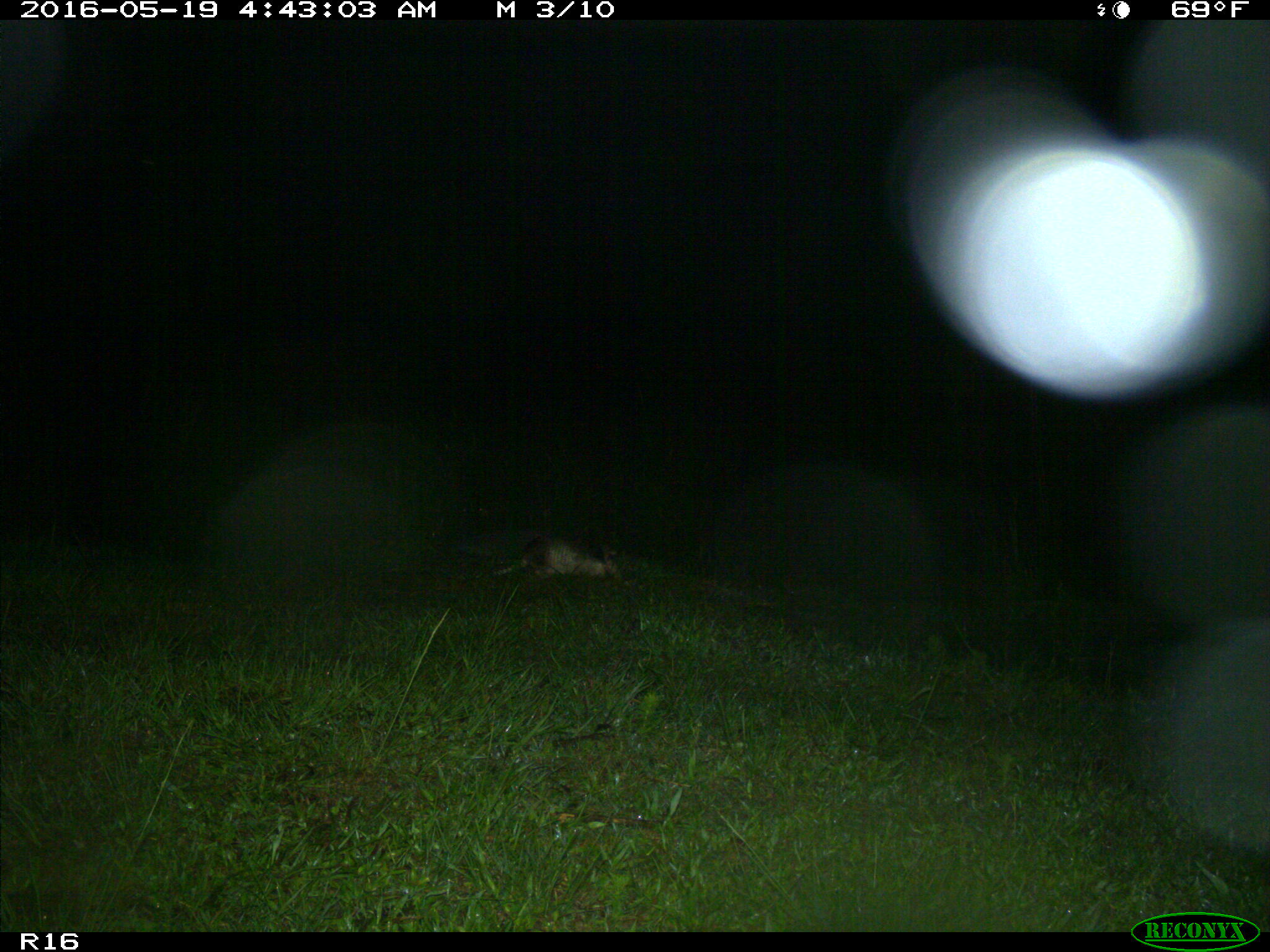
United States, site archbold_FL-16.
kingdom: Animalia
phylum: Chordata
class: Mammalia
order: Cingulata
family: Dasypodidae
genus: Dasypus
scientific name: Dasypus novemcinctus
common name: nine-banded armadillo